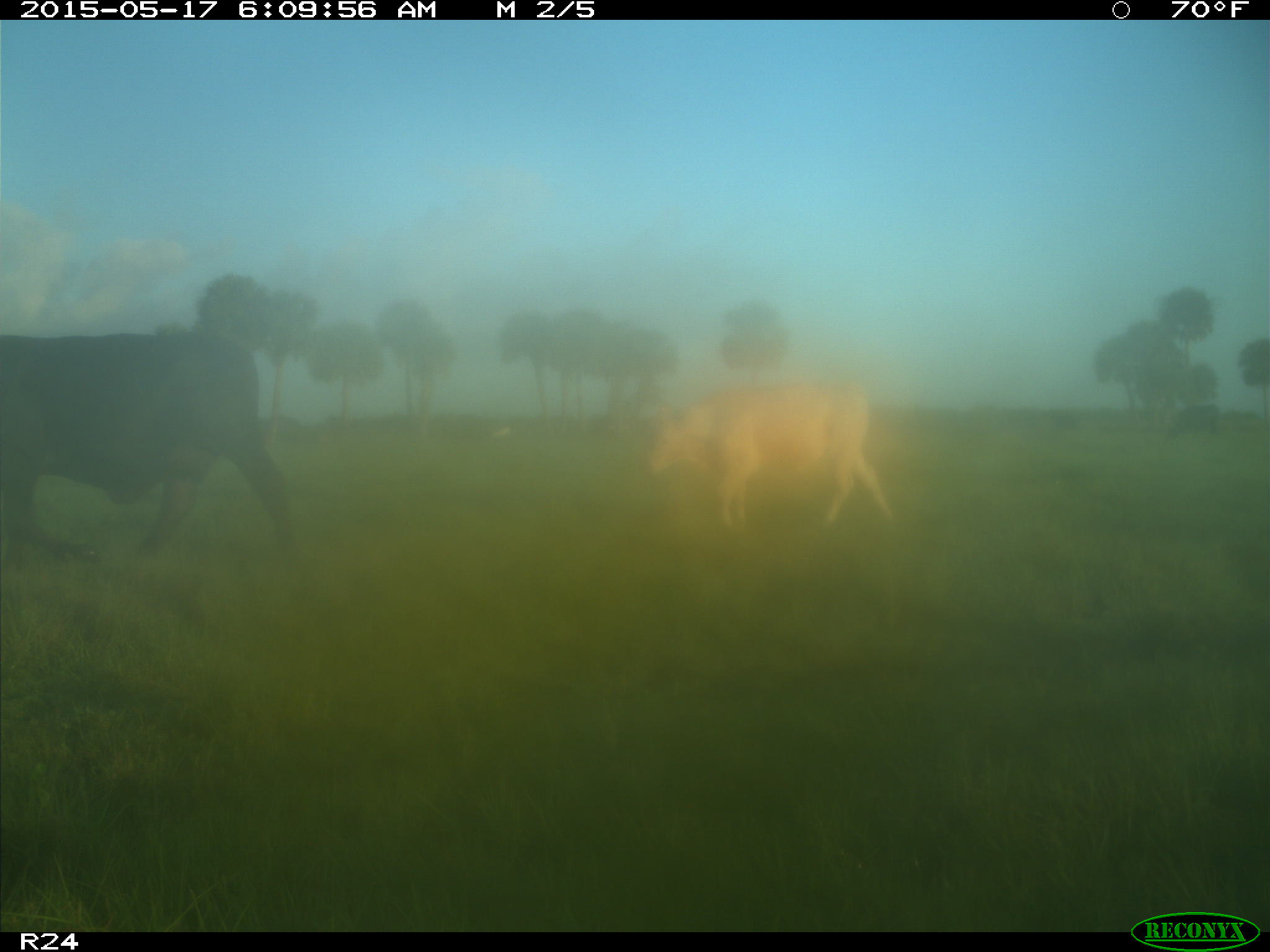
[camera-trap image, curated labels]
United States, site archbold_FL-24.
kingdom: Animalia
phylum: Chordata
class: Mammalia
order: Artiodactyla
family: Bovidae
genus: Bos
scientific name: Bos taurus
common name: domestic cow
Bos taurus (domestic cow).